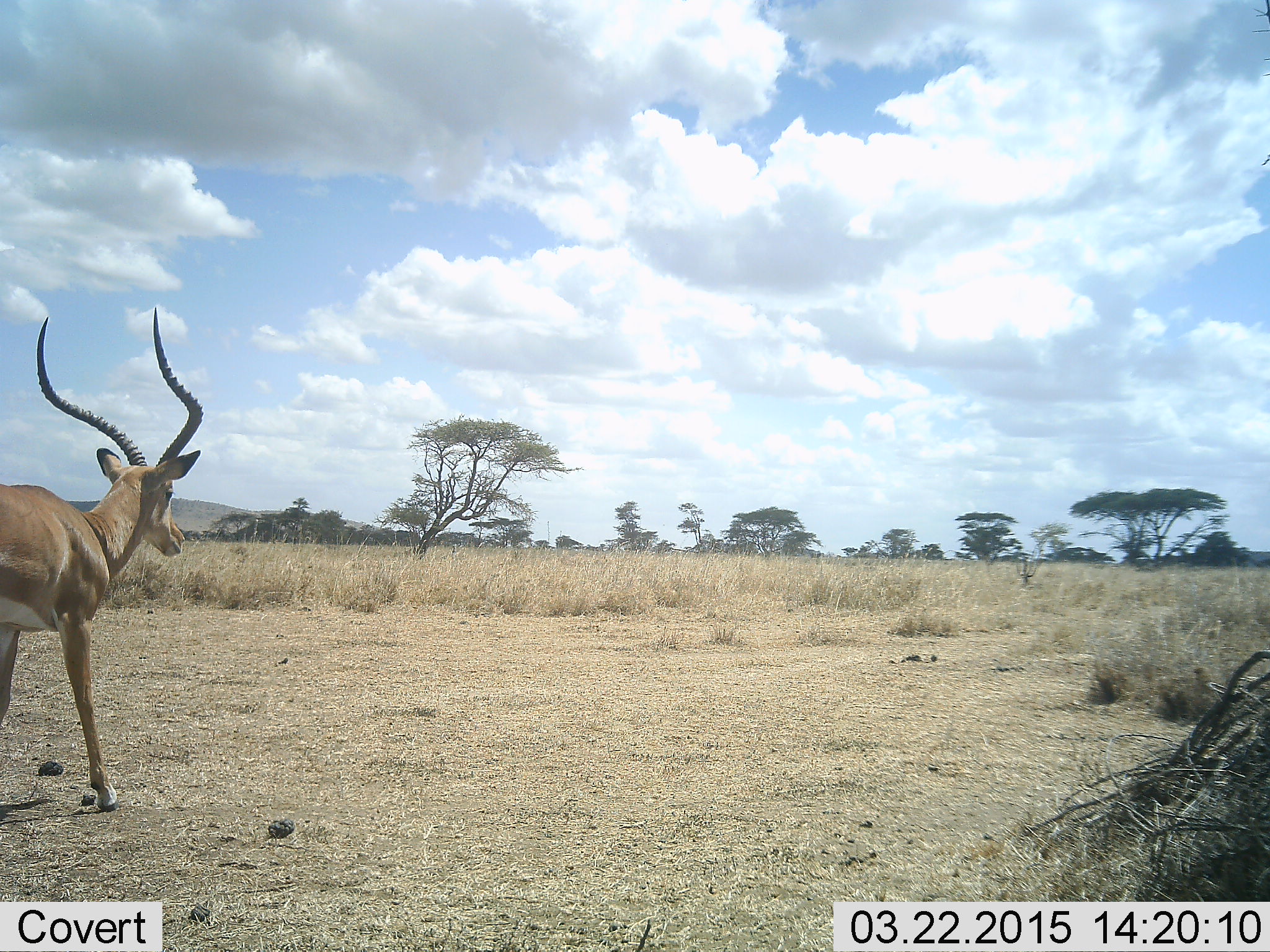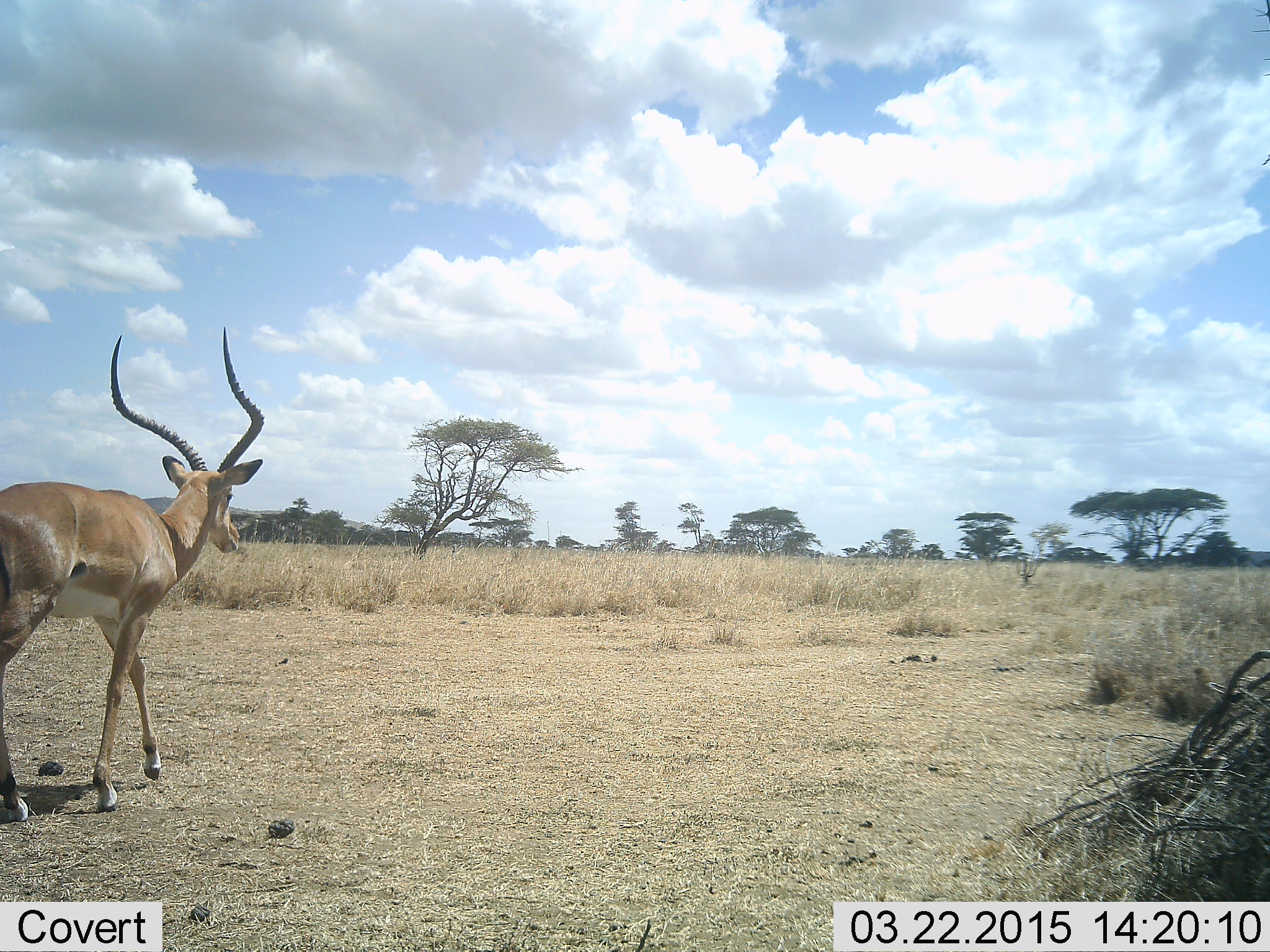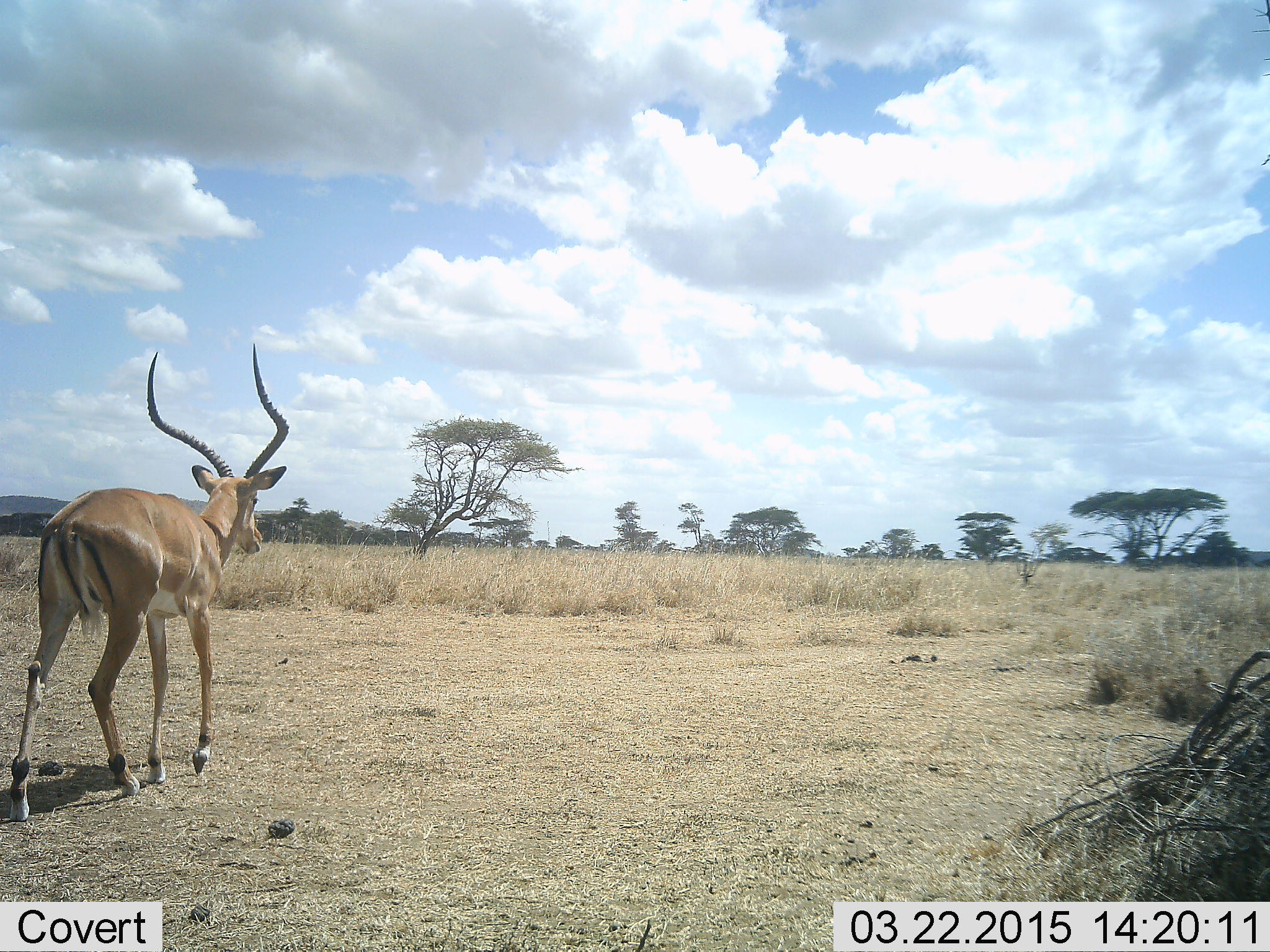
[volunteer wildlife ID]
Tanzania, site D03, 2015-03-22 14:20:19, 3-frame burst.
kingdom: Animalia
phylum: Chordata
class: Mammalia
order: Artiodactyla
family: Bovidae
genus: Aepyceros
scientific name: Aepyceros melampus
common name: impala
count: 1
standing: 10%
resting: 0%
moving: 90%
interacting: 0%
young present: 0%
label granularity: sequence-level